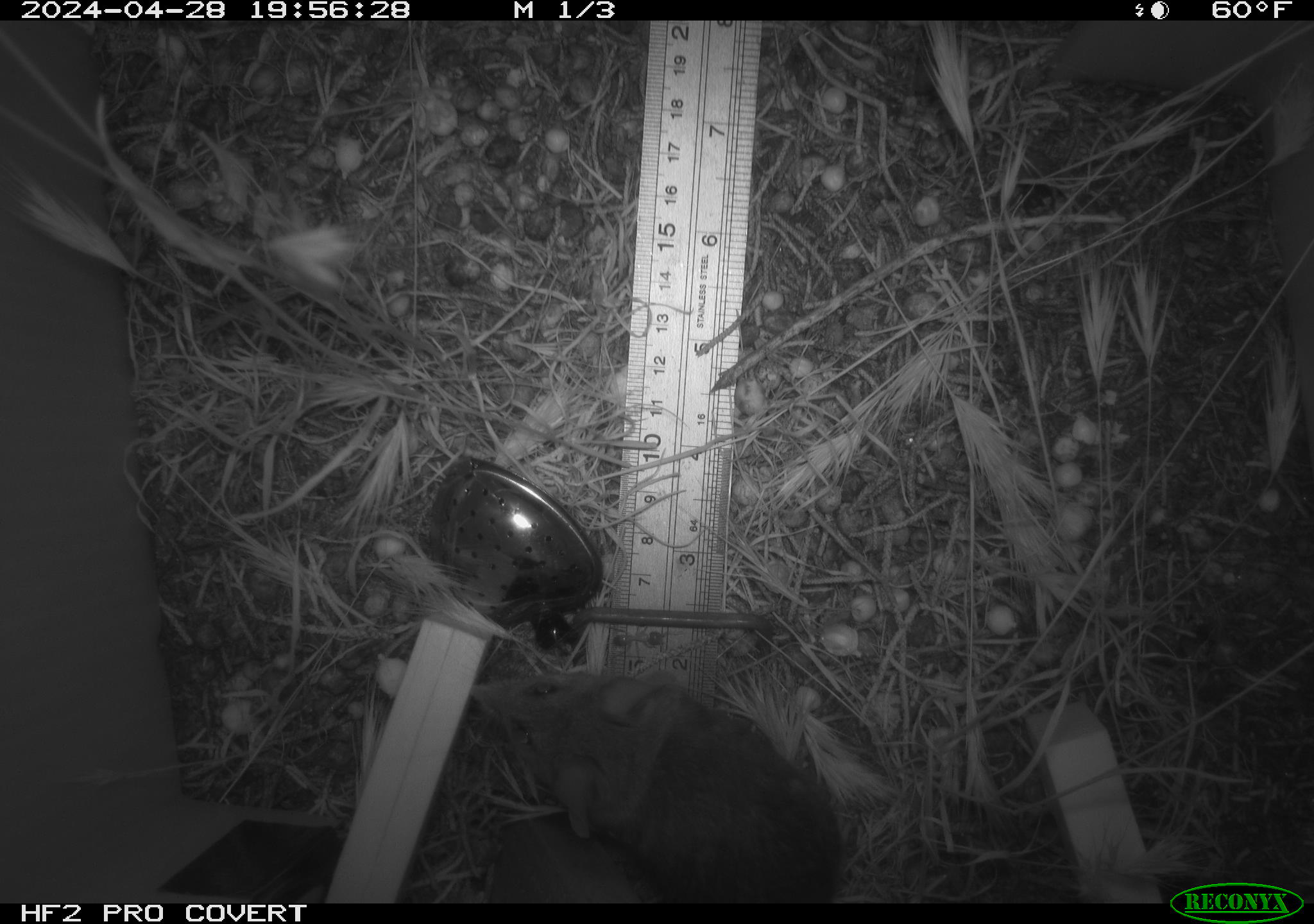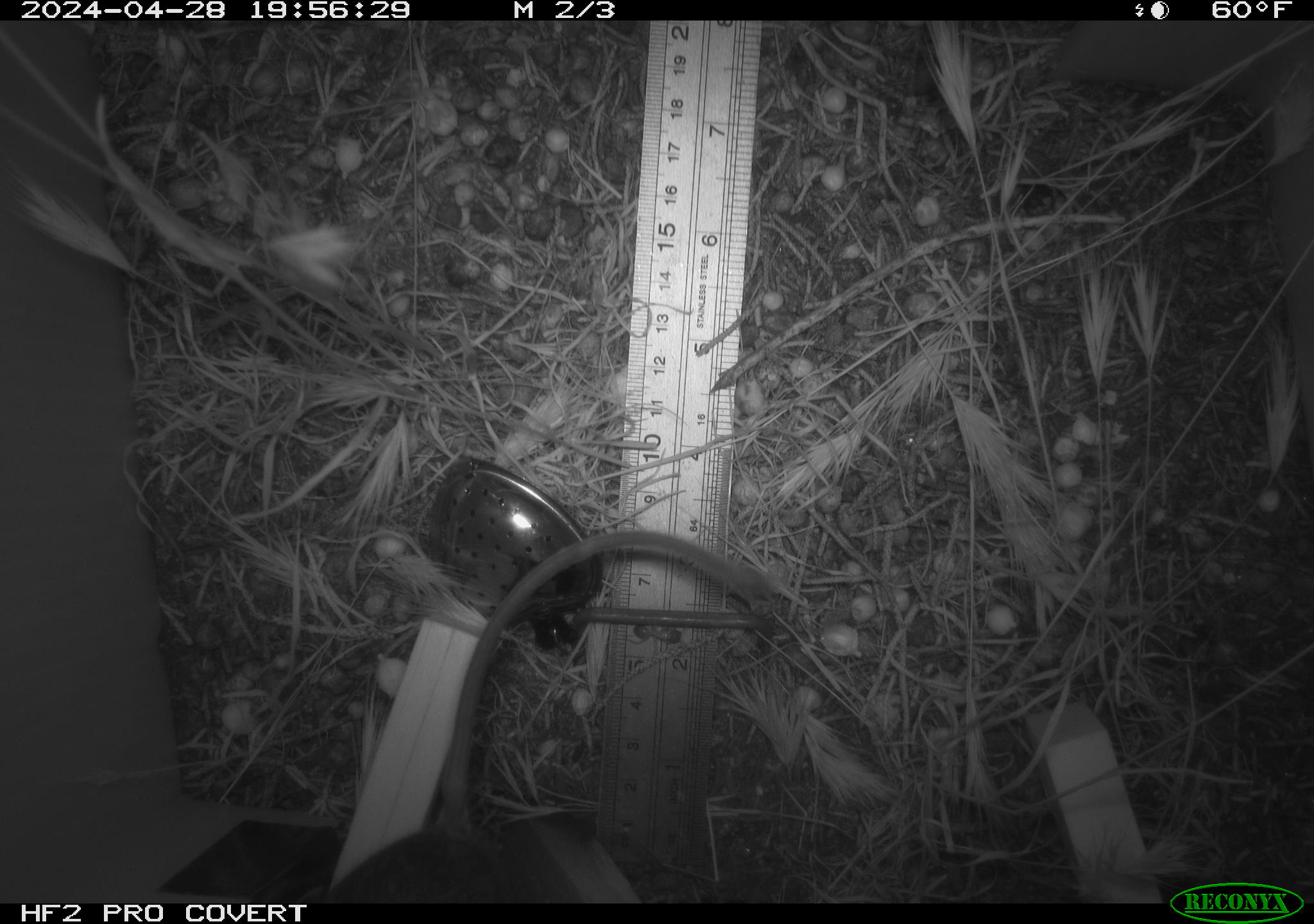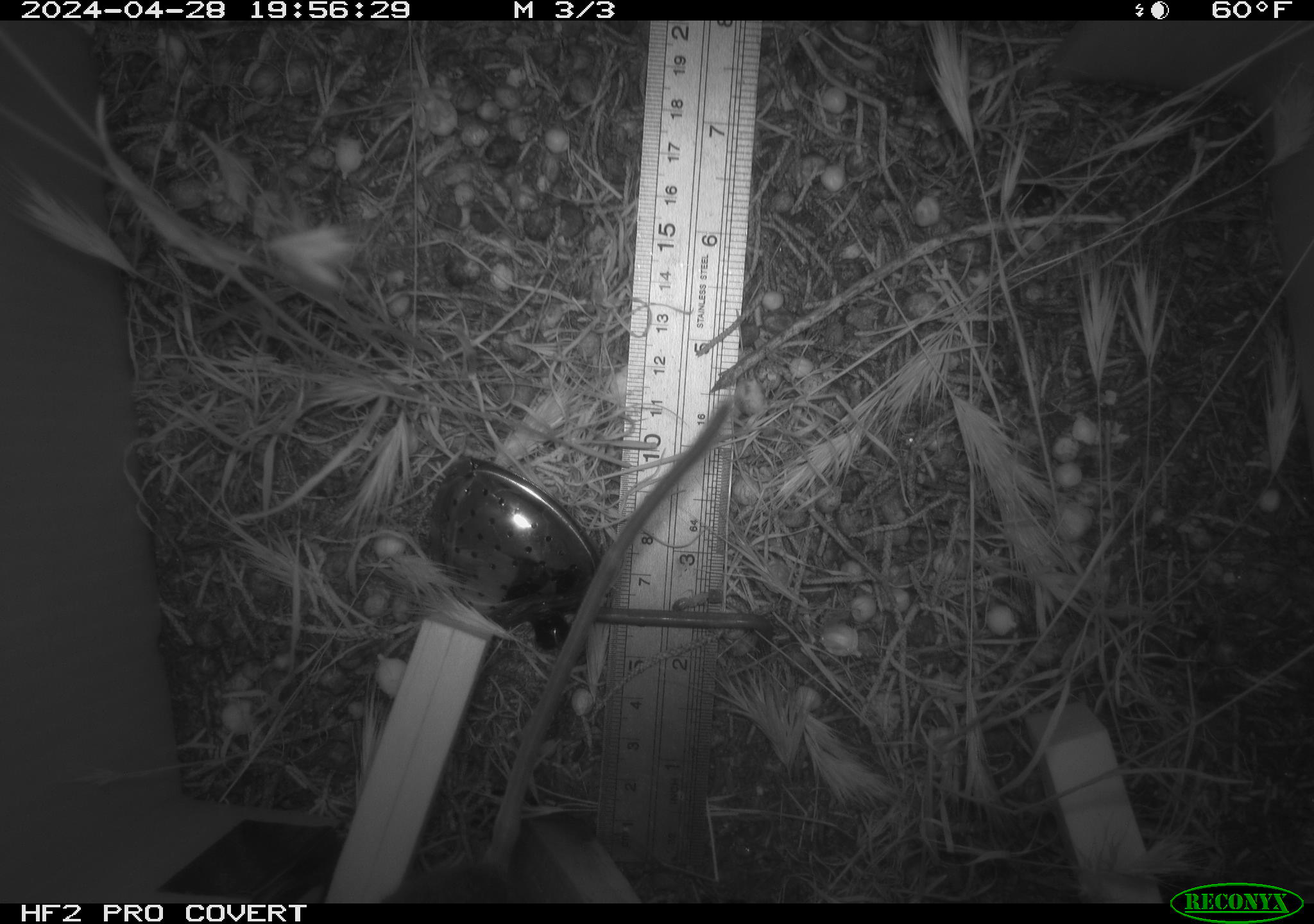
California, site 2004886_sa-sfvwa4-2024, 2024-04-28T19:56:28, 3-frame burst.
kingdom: Animalia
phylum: Chordata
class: Mammalia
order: Rodentia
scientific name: Rodentia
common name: mouse species